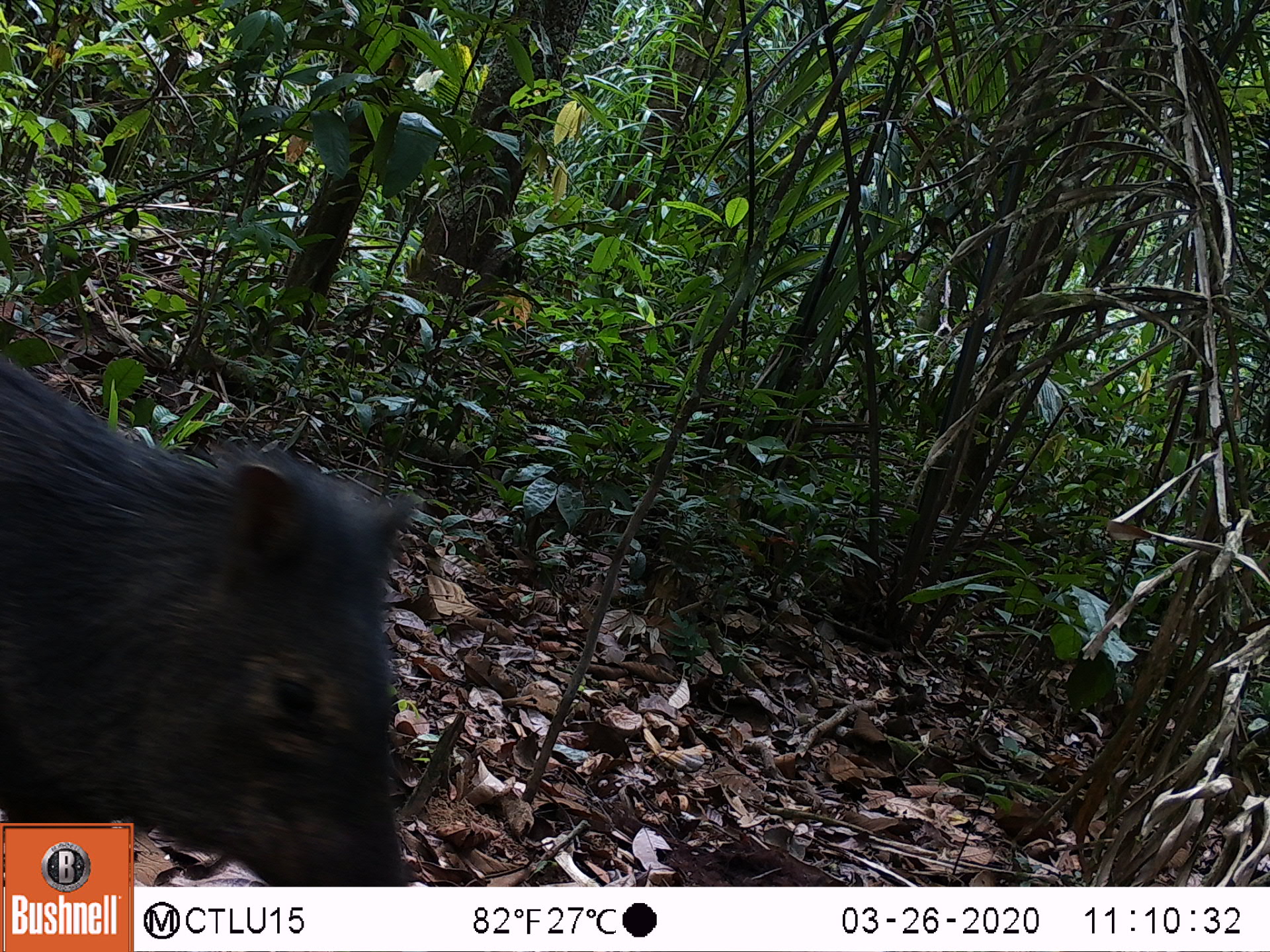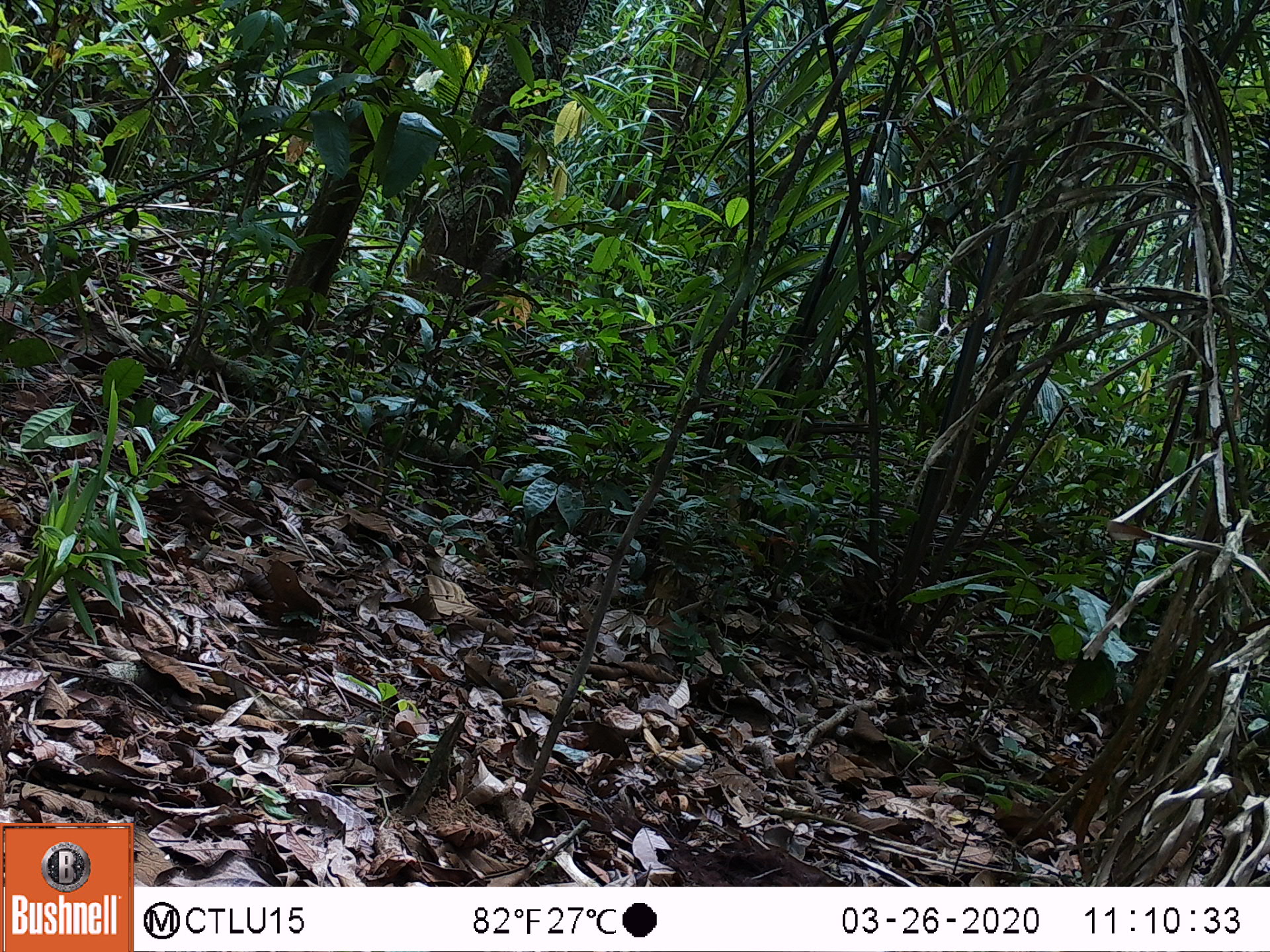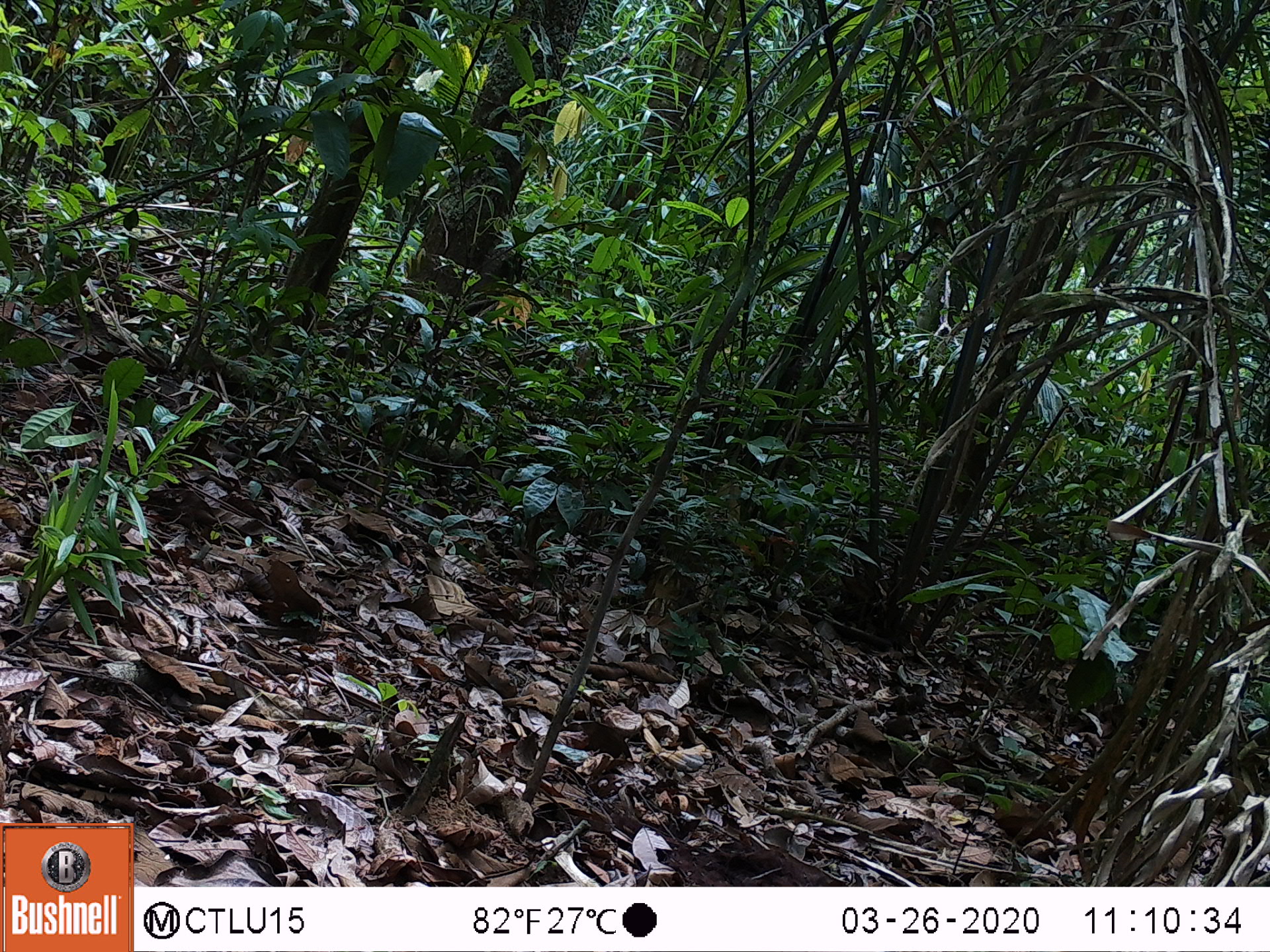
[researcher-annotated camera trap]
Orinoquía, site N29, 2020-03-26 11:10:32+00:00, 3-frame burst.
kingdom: Animalia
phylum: Chordata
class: Mammalia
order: Artiodactyla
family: Tayassuidae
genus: Pecari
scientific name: Pecari tajacu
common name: collared peccary